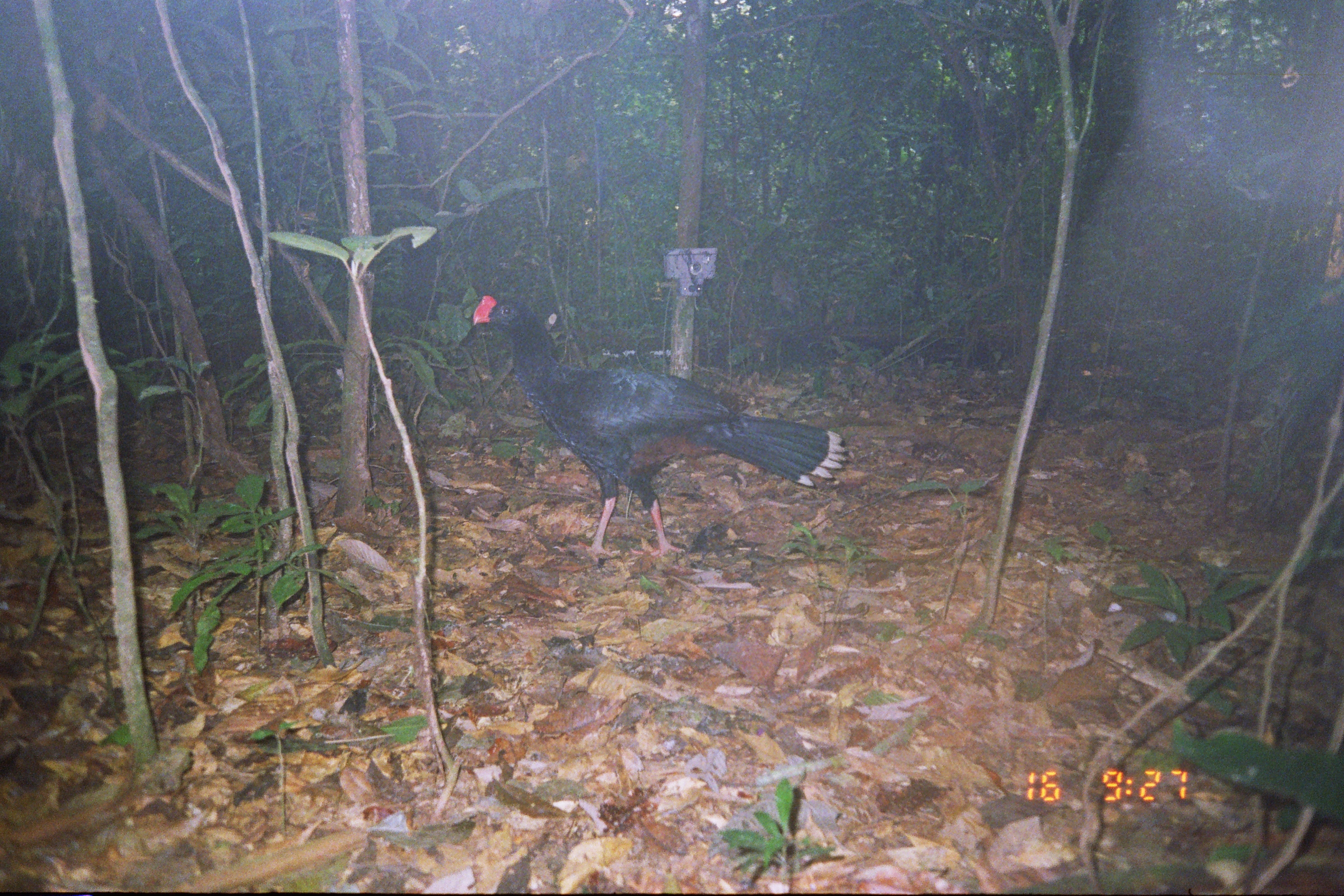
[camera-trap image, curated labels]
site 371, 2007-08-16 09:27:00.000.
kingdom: Animalia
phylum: Chordata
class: Aves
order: Galliformes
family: Cracidae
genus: Mitu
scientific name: Mitu tuberosum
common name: razor-billed curassow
Mitu tuberosum (razor-billed curassow).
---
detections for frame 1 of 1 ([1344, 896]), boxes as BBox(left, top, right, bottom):
mitu tuberosum: BBox(468, 293, 846, 560)